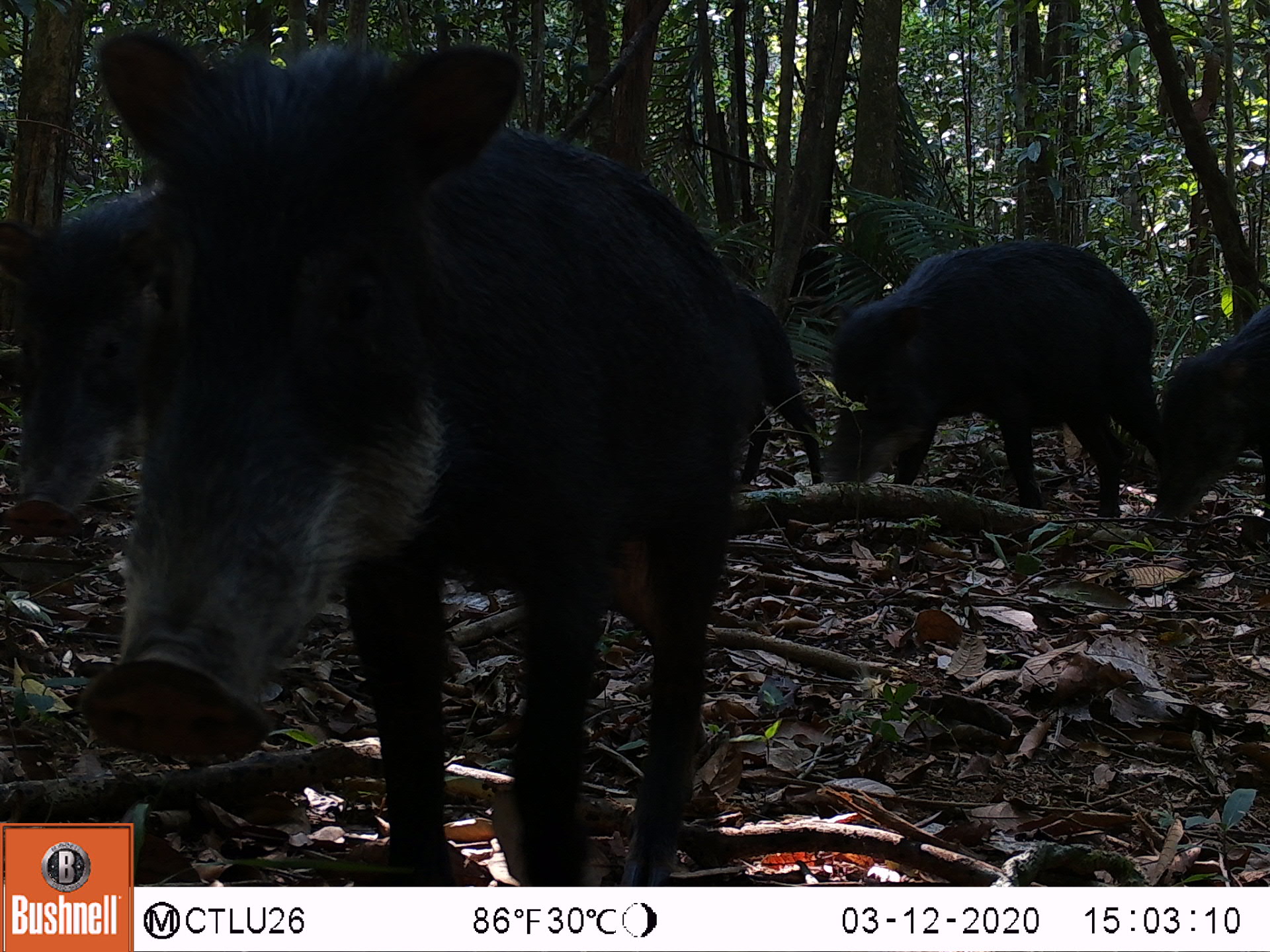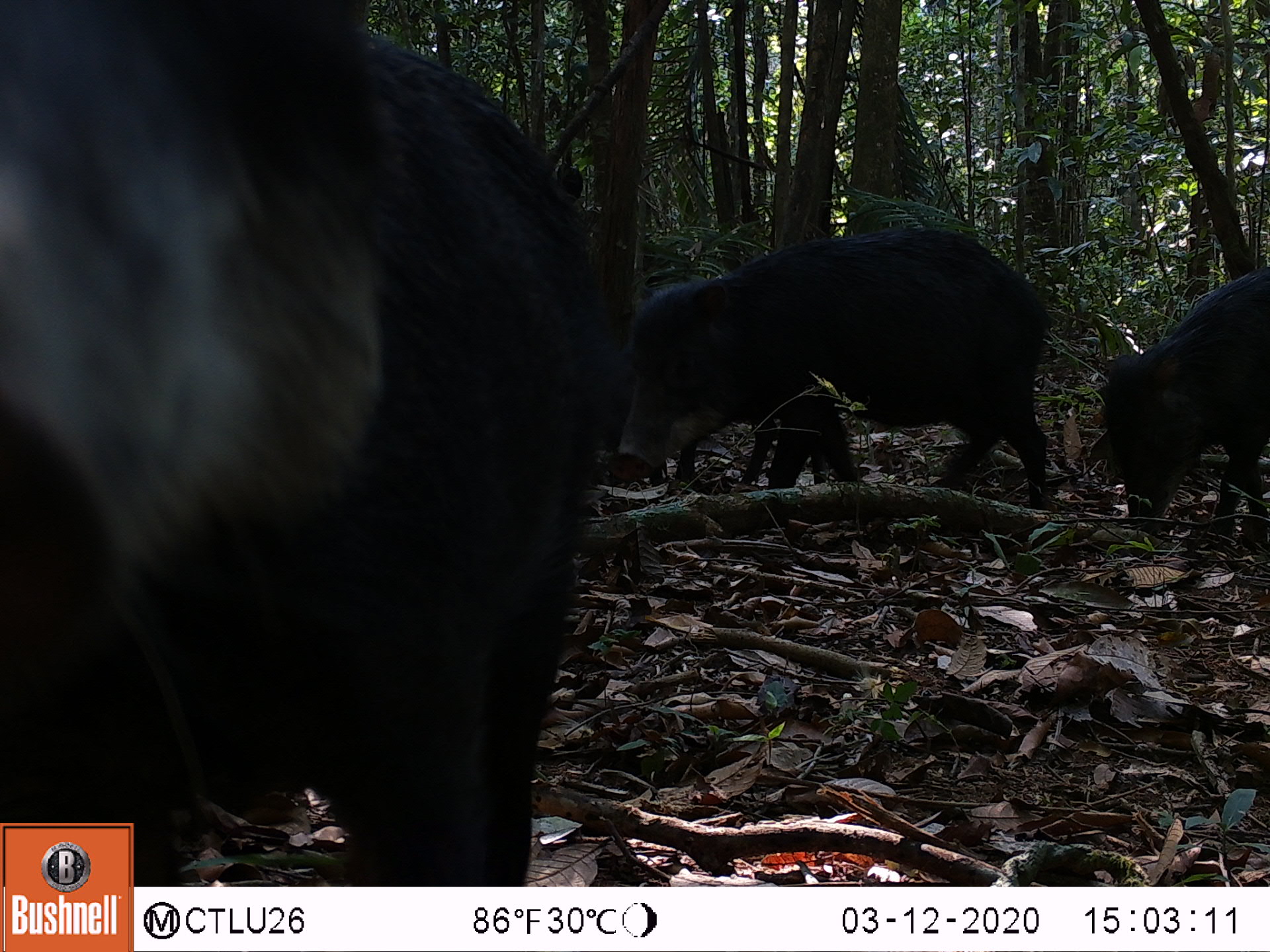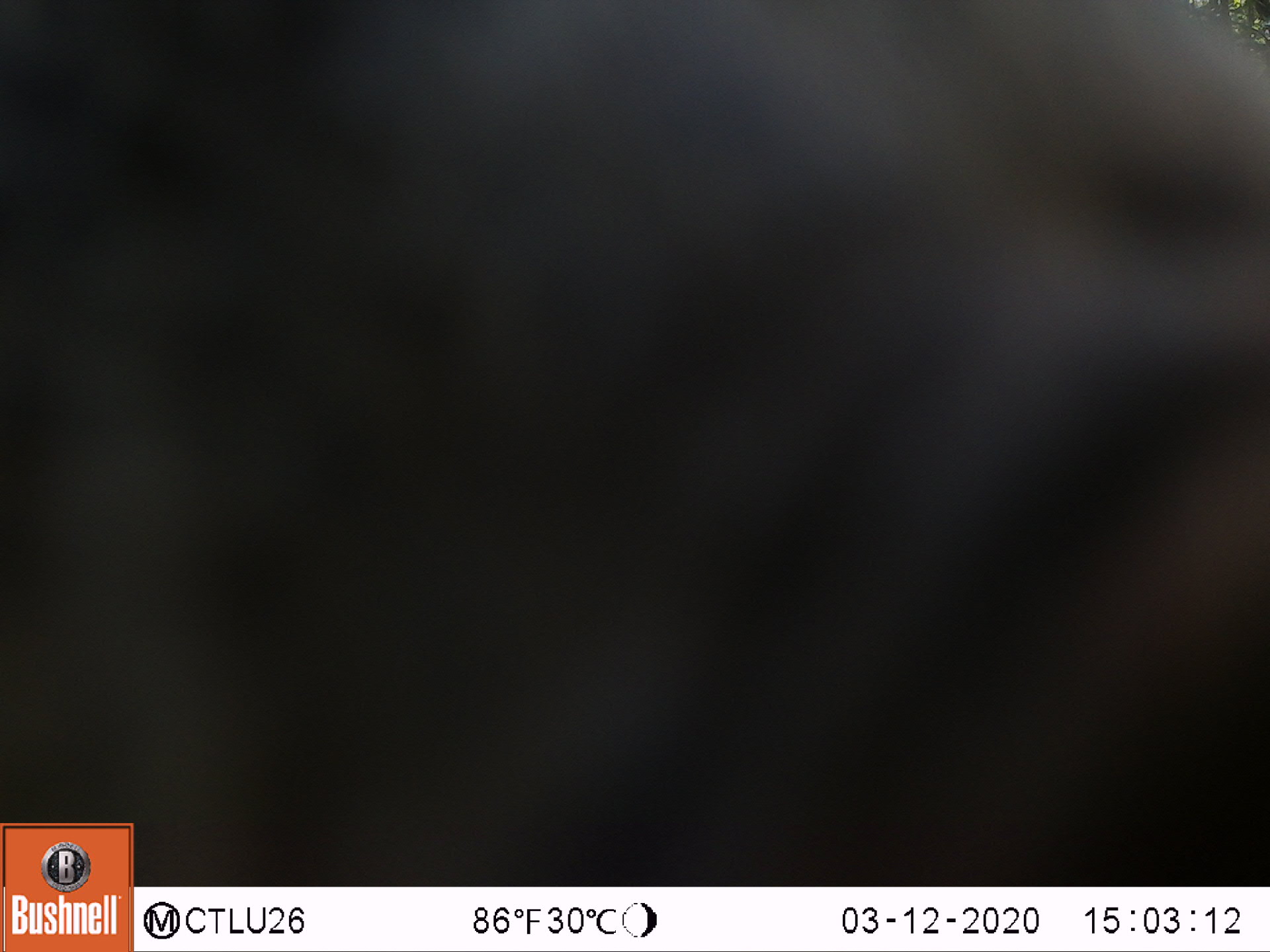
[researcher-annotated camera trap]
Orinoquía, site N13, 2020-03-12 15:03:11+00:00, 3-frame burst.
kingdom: Animalia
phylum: Chordata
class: Mammalia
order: Artiodactyla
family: Tayassuidae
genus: Tayassu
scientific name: Tayassu pecari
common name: white-lipped peccary